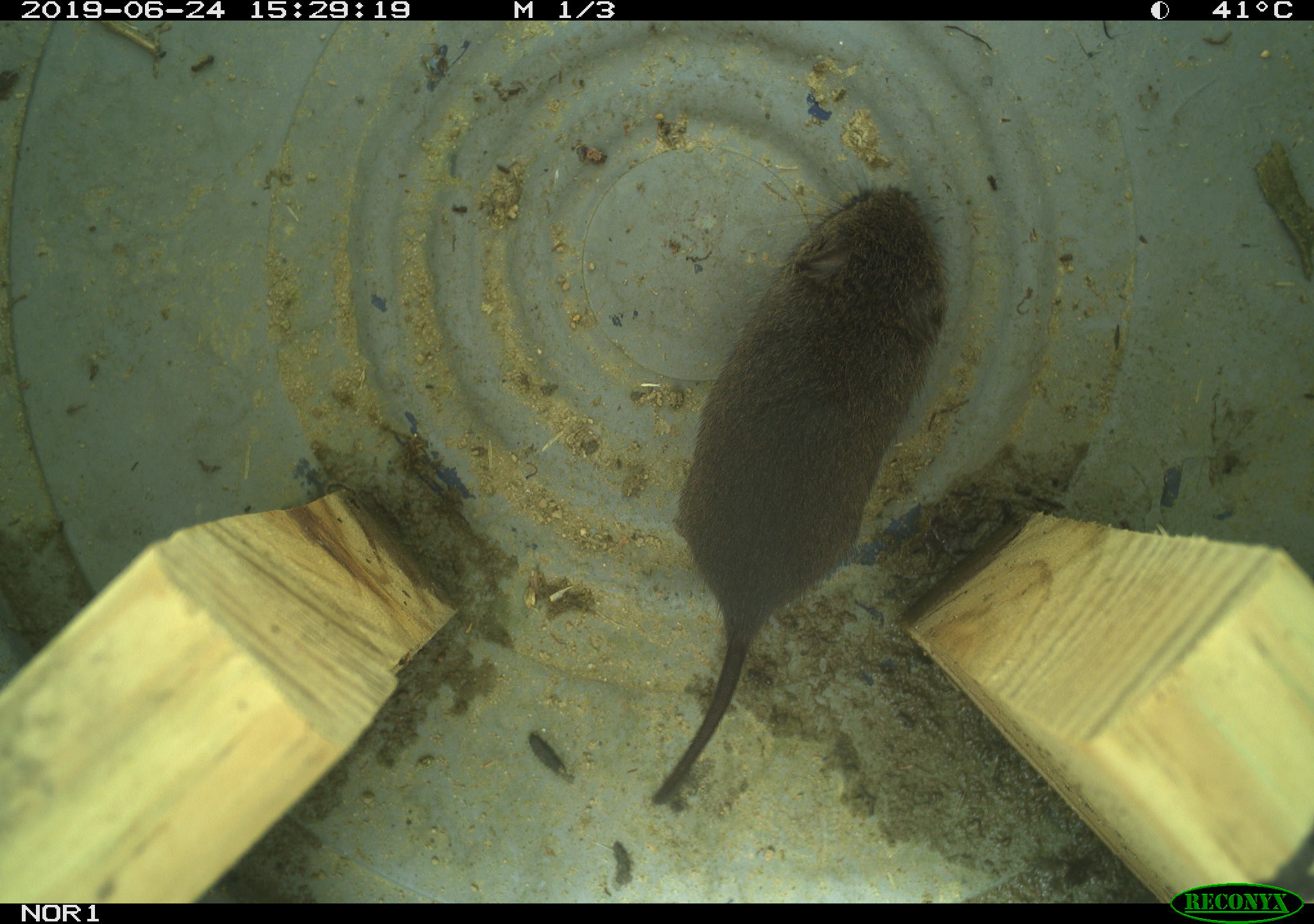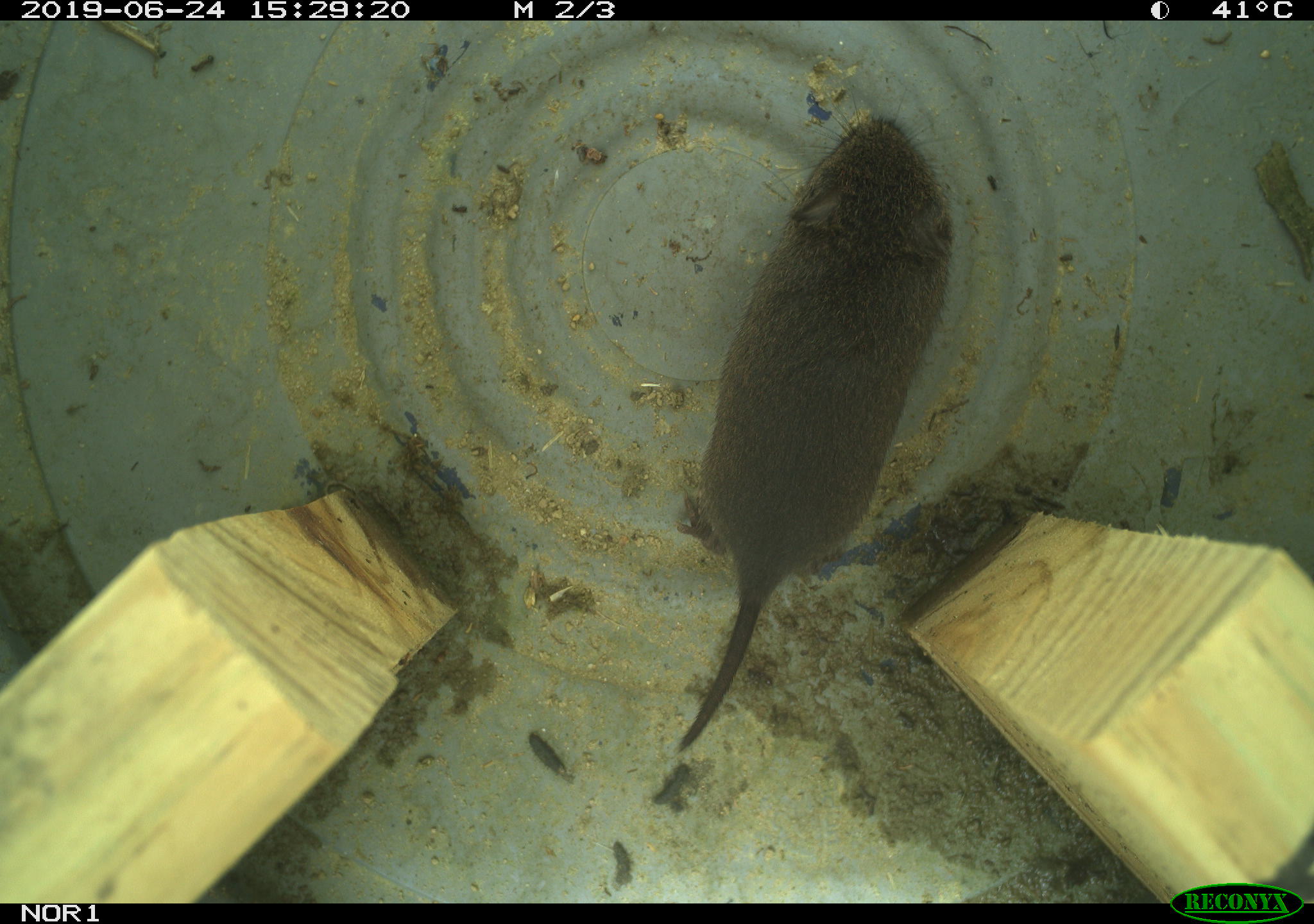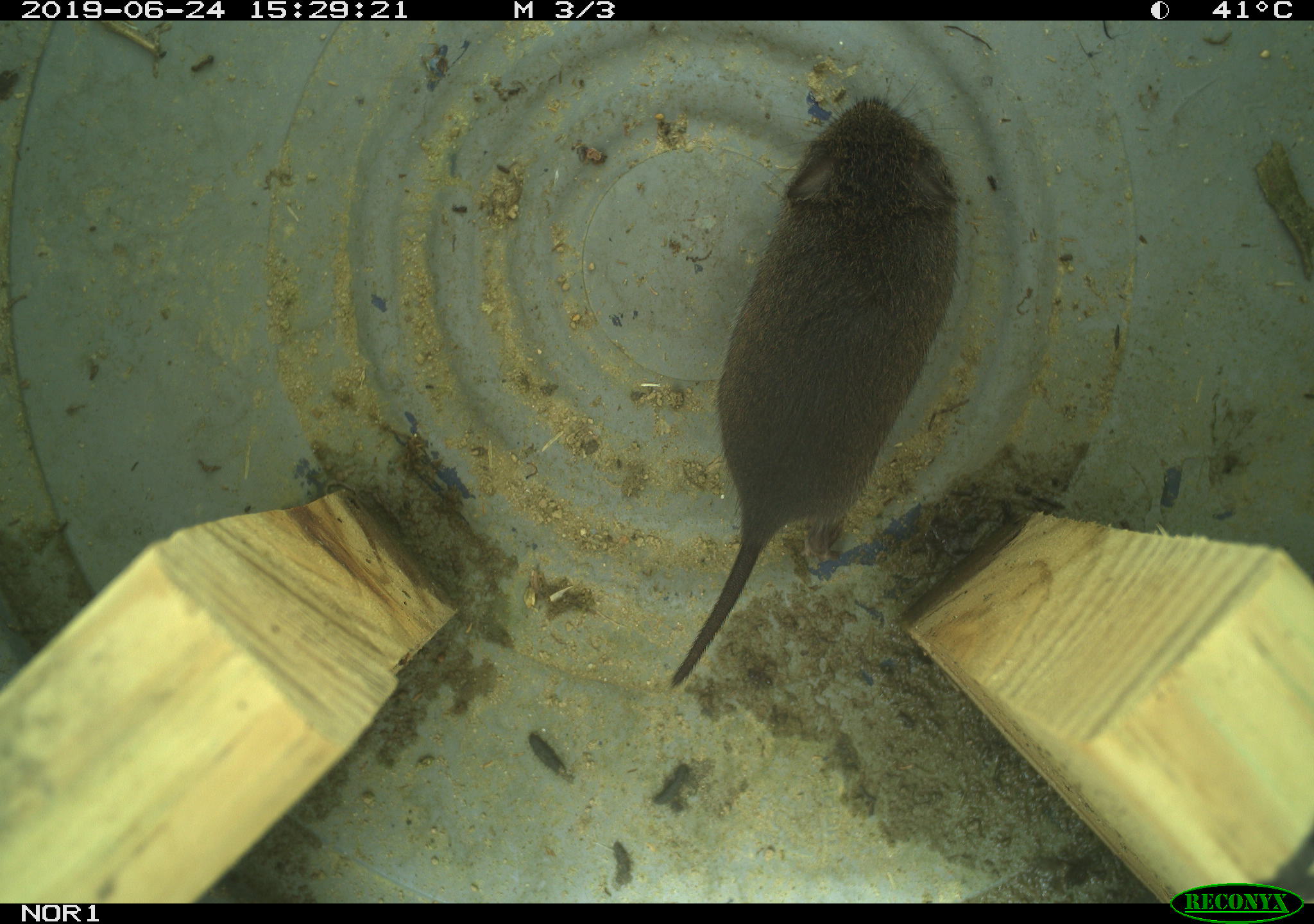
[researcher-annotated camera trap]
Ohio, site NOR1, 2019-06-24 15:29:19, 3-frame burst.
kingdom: Animalia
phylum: Chordata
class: Mammalia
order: Rodentia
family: Cricetidae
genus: Microtus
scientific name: Microtus pennsylvanicus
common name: meadow vole